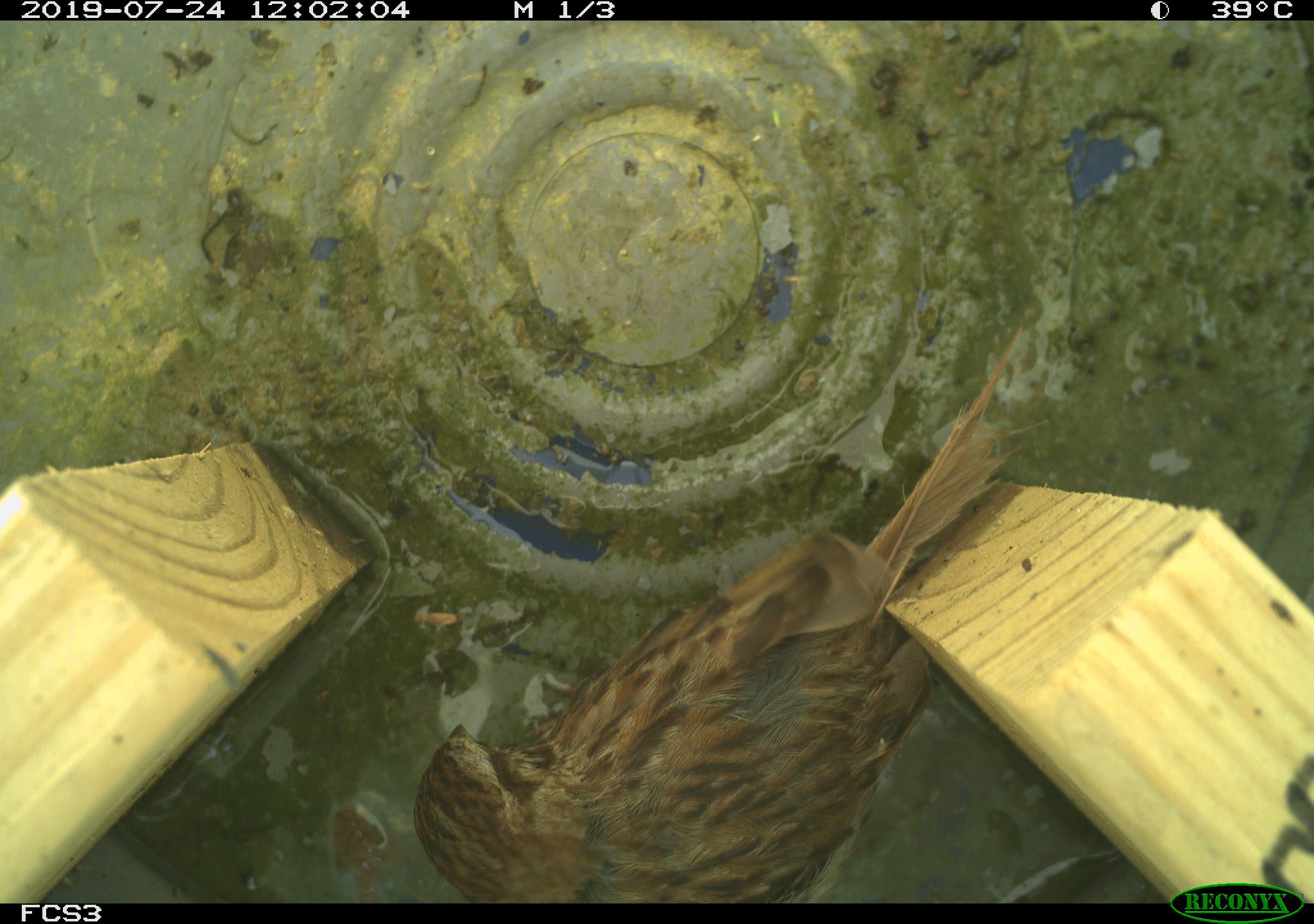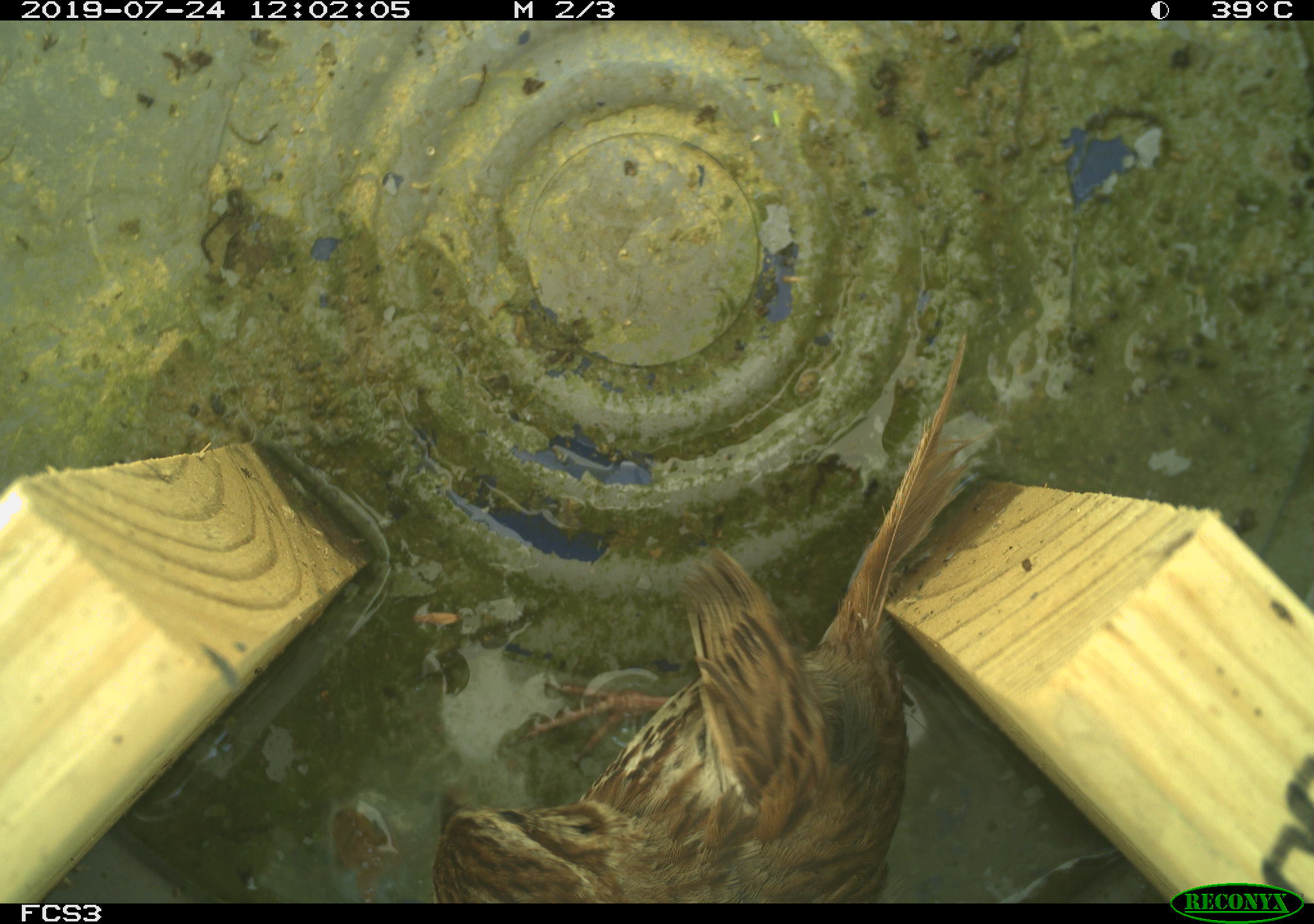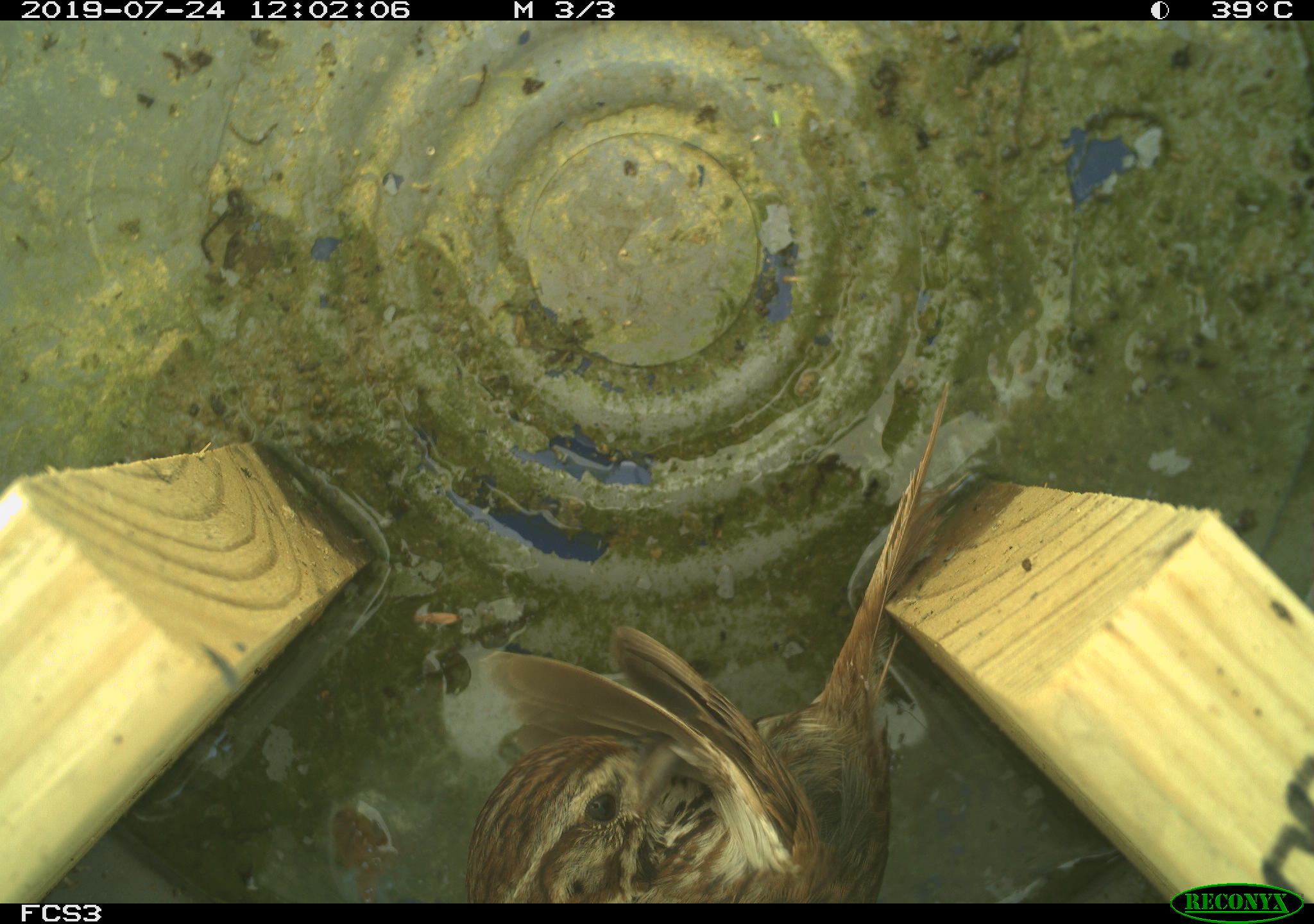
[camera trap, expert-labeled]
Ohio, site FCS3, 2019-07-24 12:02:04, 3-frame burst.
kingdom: Animalia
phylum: Chordata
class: Aves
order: Passeriformes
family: Passerellidae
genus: Melospiza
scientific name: Melospiza melodia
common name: song sparrow